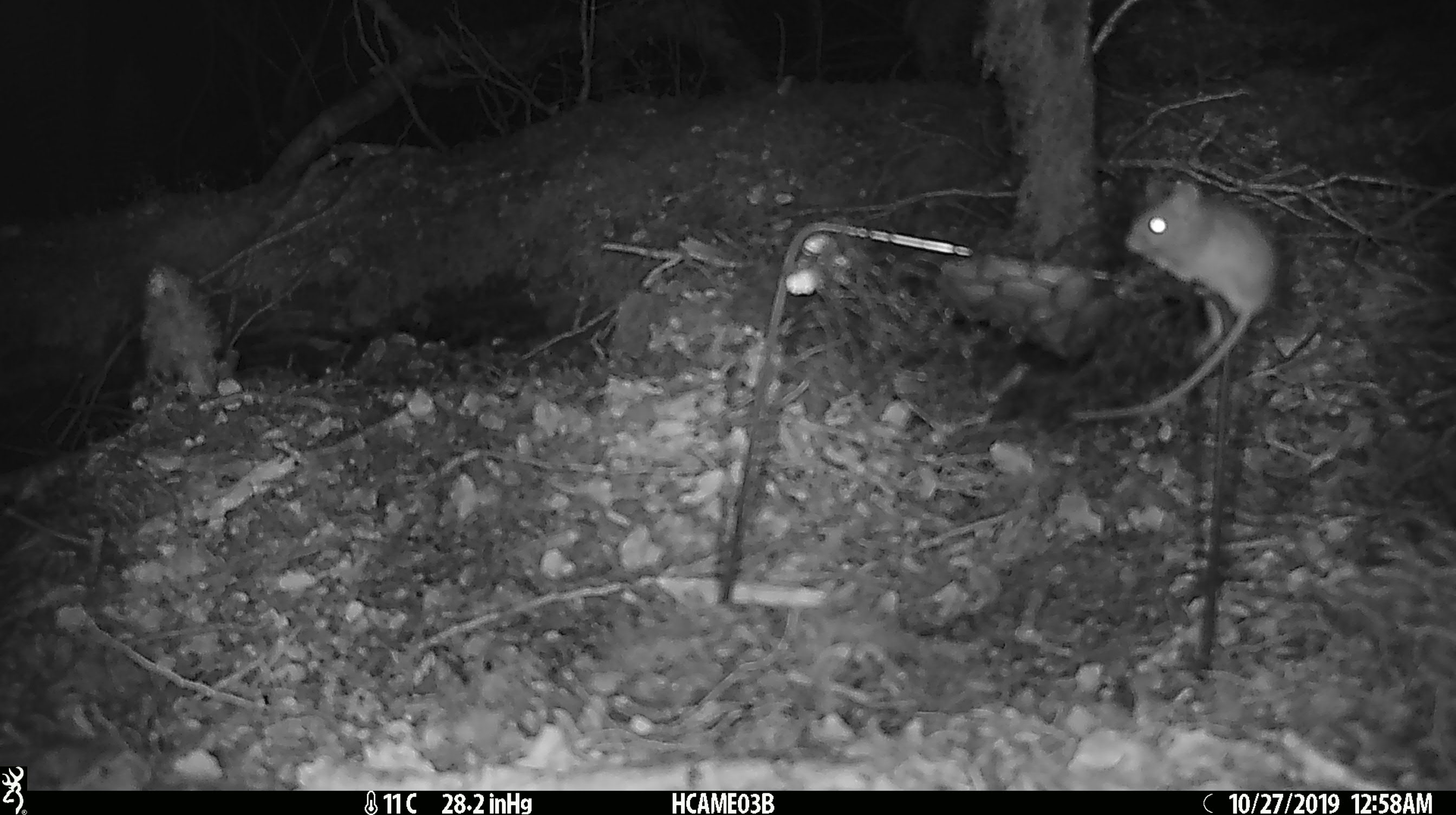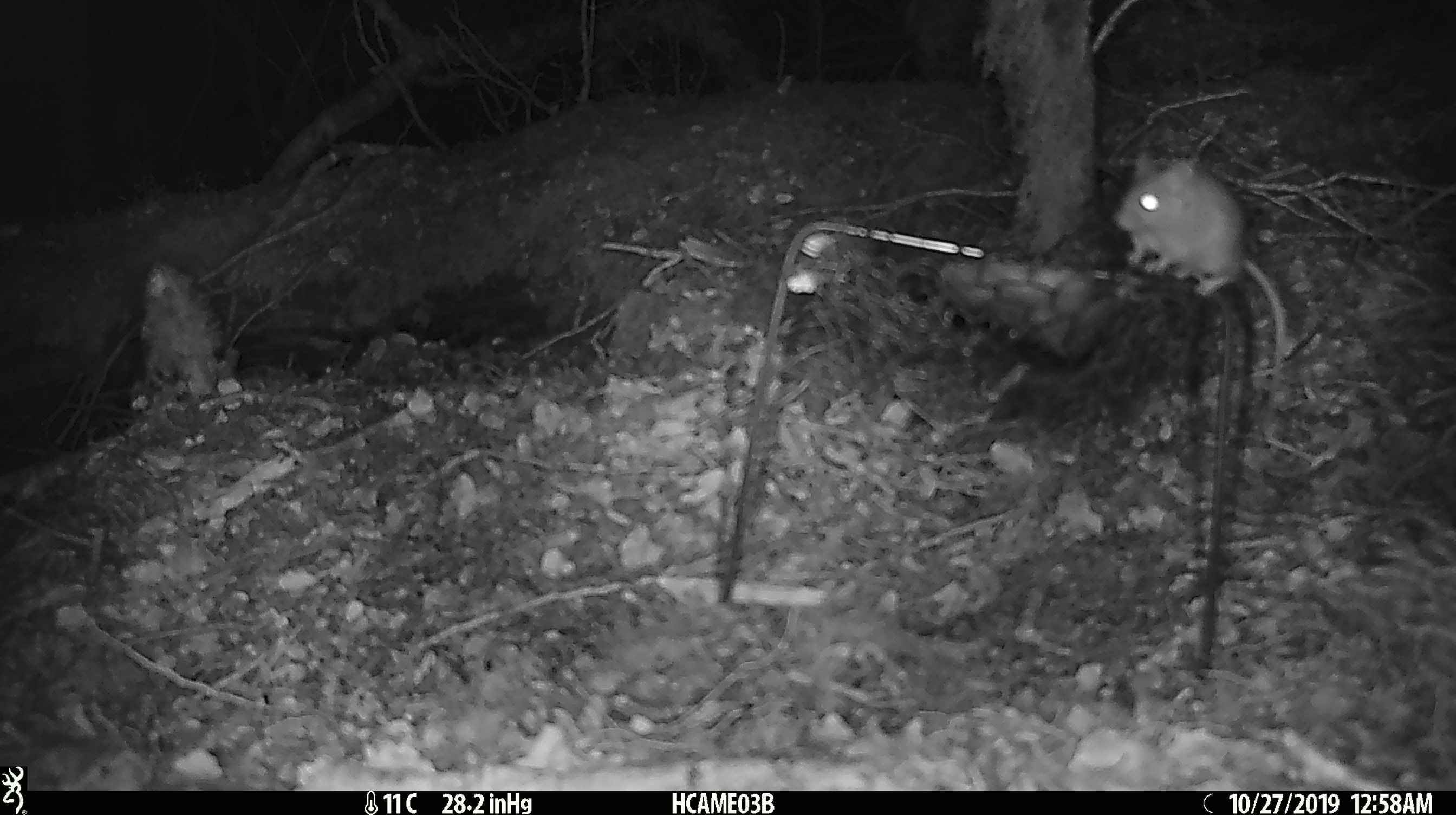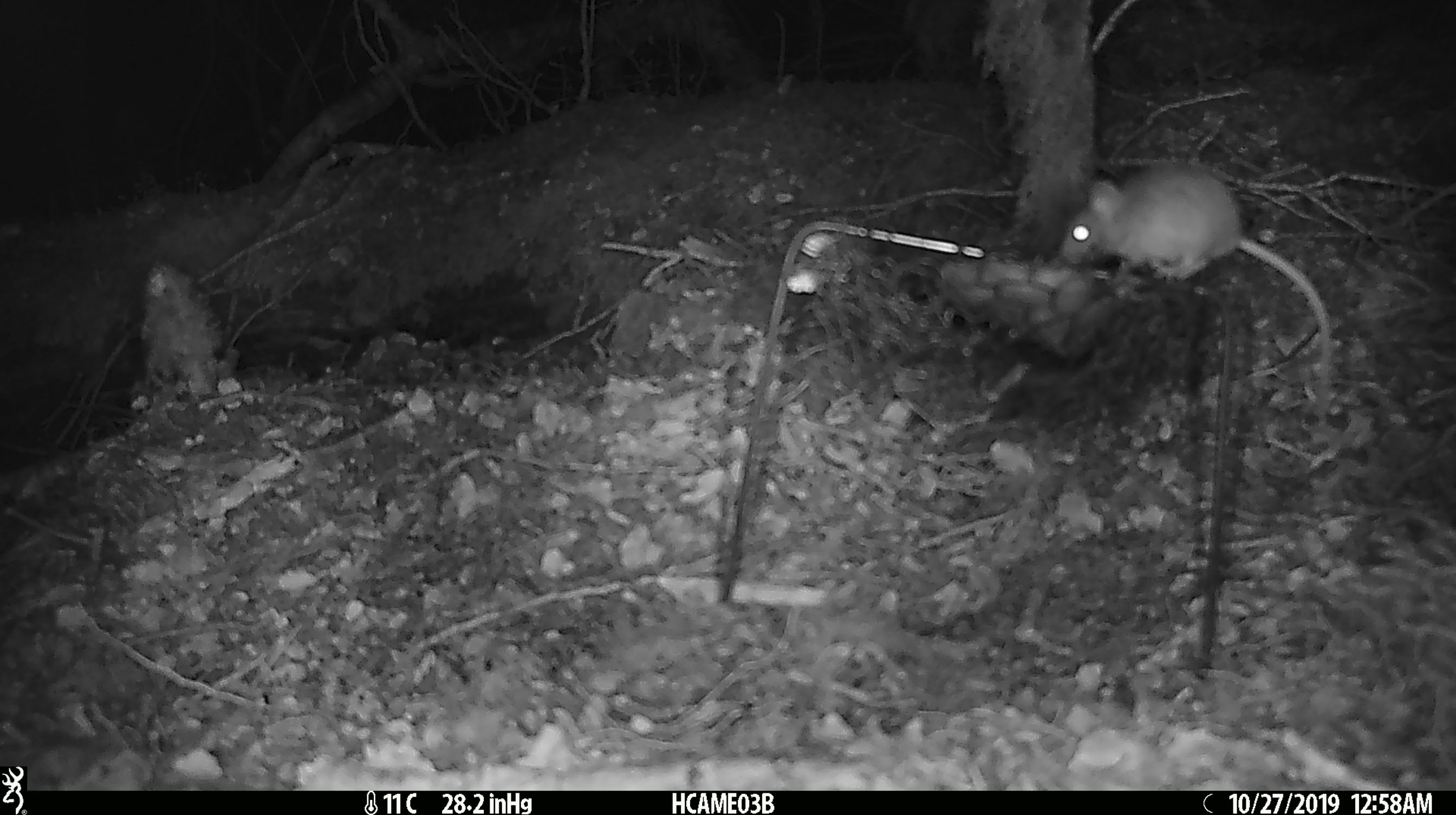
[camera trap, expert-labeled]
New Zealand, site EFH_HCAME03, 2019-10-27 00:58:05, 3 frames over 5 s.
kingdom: Animalia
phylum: Chordata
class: Mammalia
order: Rodentia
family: Muridae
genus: Mus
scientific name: Mus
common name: mouse